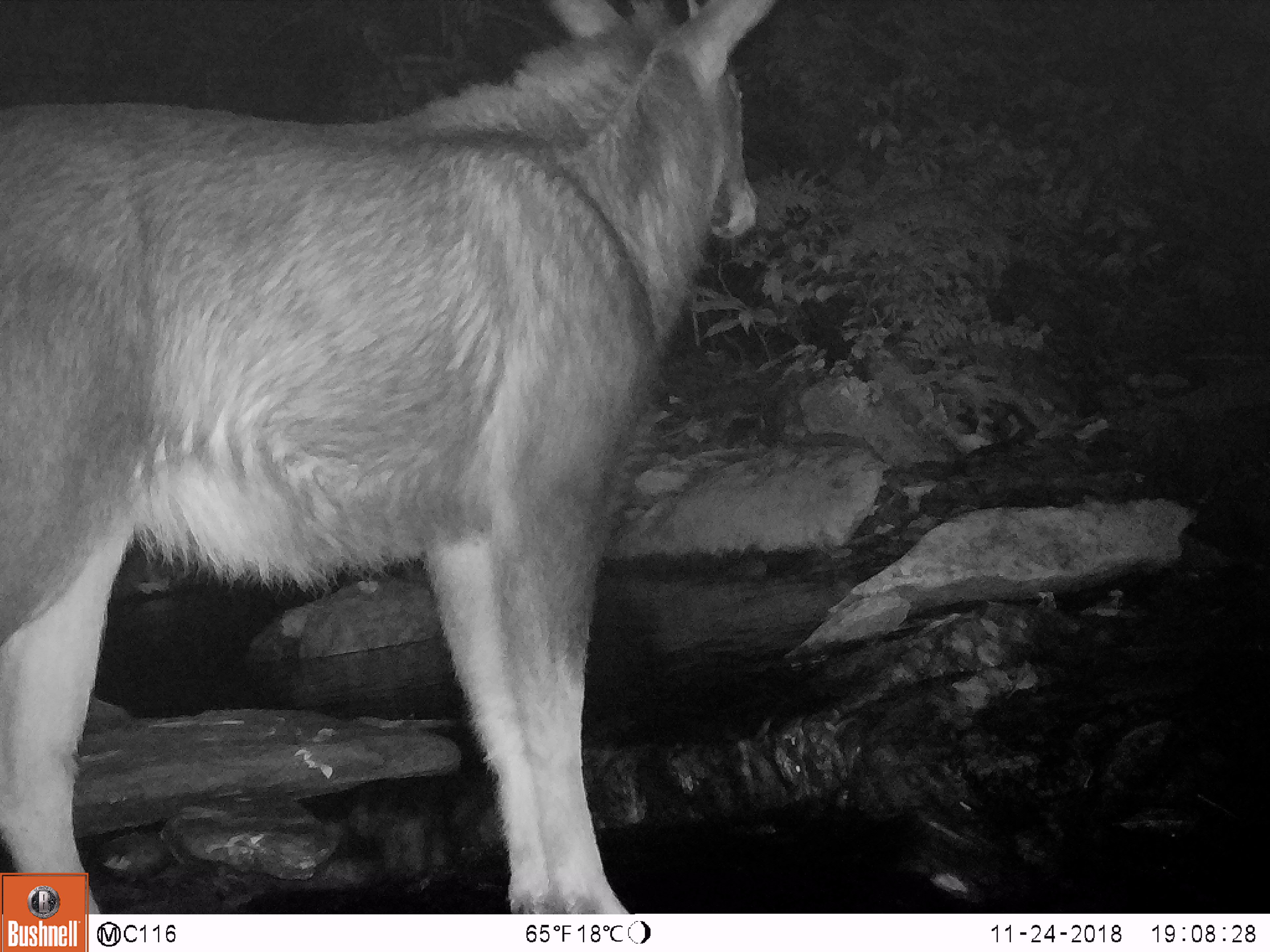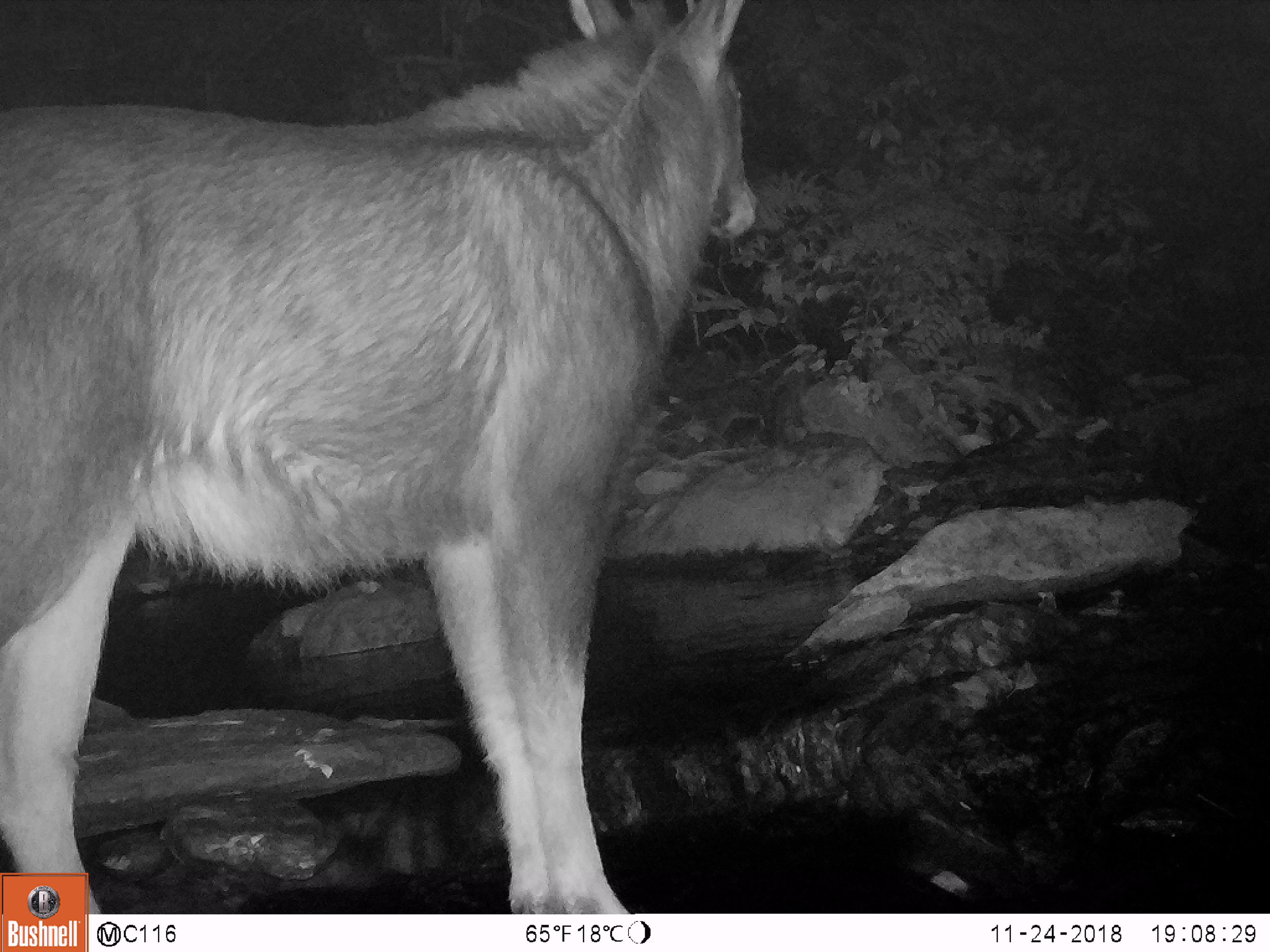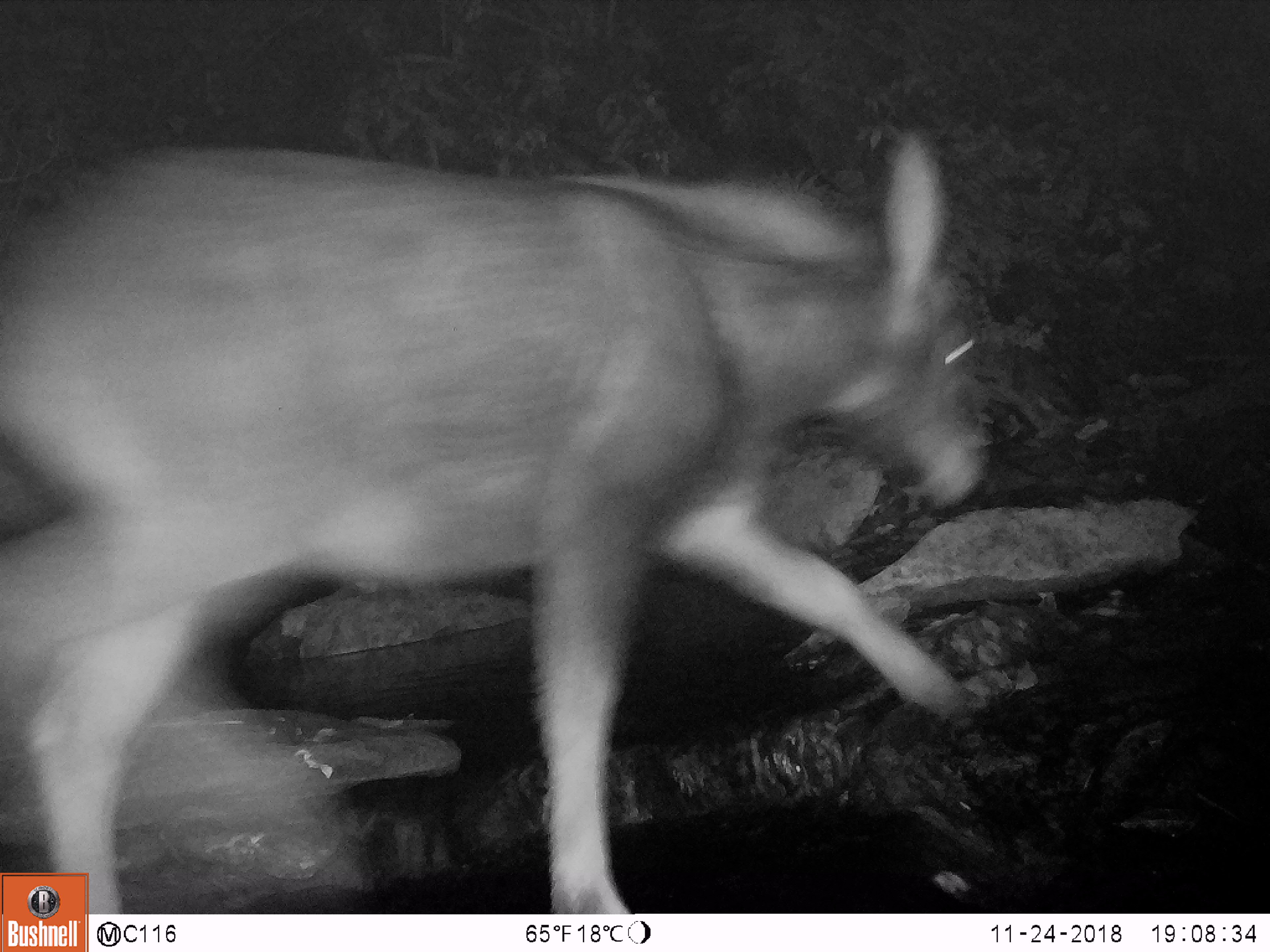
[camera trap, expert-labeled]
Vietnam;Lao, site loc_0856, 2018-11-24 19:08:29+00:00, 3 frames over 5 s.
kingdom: Animalia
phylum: Chordata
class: Mammalia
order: Artiodactyla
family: Bovidae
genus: Capricornis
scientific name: Capricornis sumatraensis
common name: chinese serow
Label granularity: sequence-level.